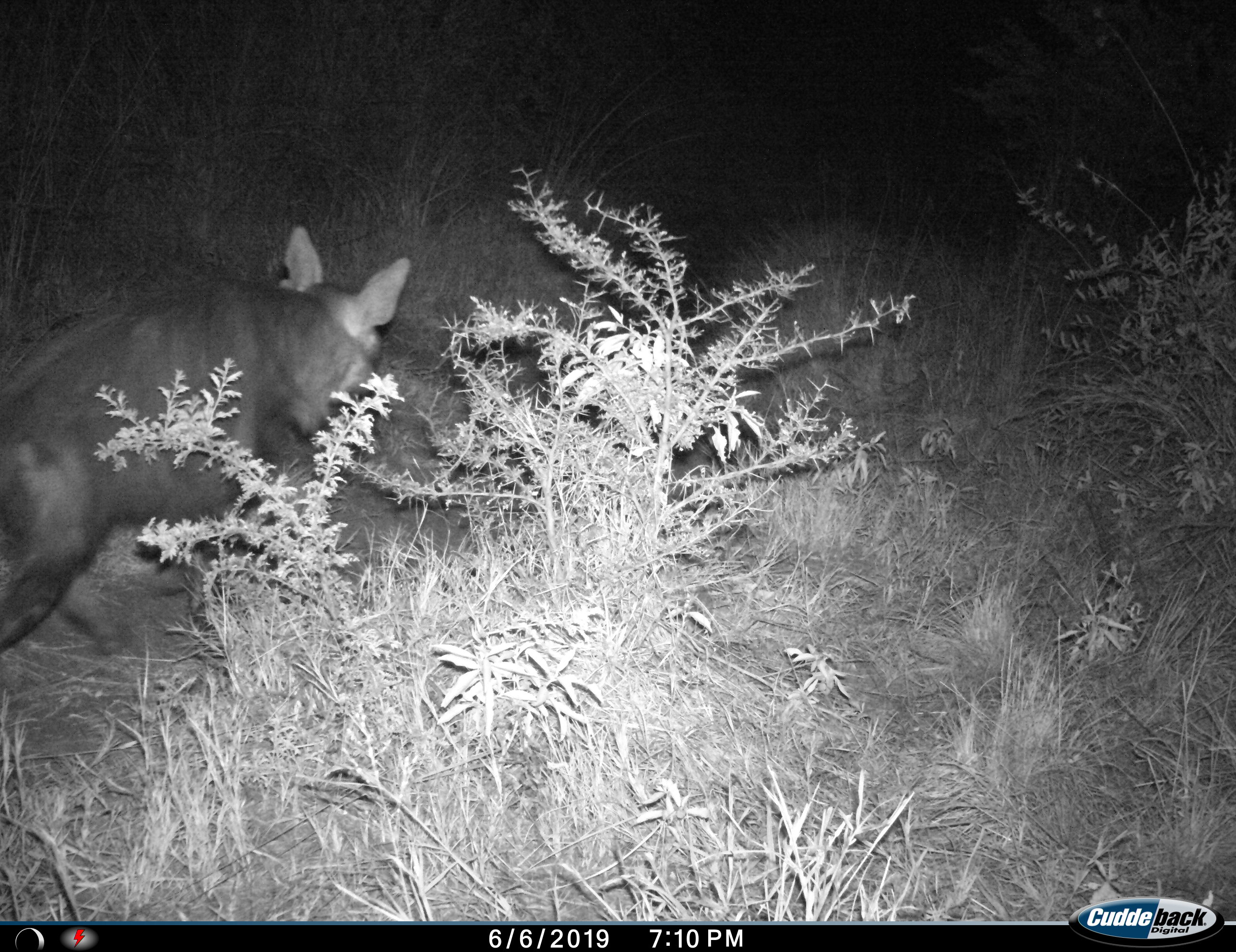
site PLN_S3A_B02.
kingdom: Animalia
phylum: Chordata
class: Mammalia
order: Carnivora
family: Hyaenidae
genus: Parahyaena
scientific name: Parahyaena brunnea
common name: brown hyena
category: hyenabrown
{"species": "hyenabrown (brown hyena) (Parahyaena brunnea)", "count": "1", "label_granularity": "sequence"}